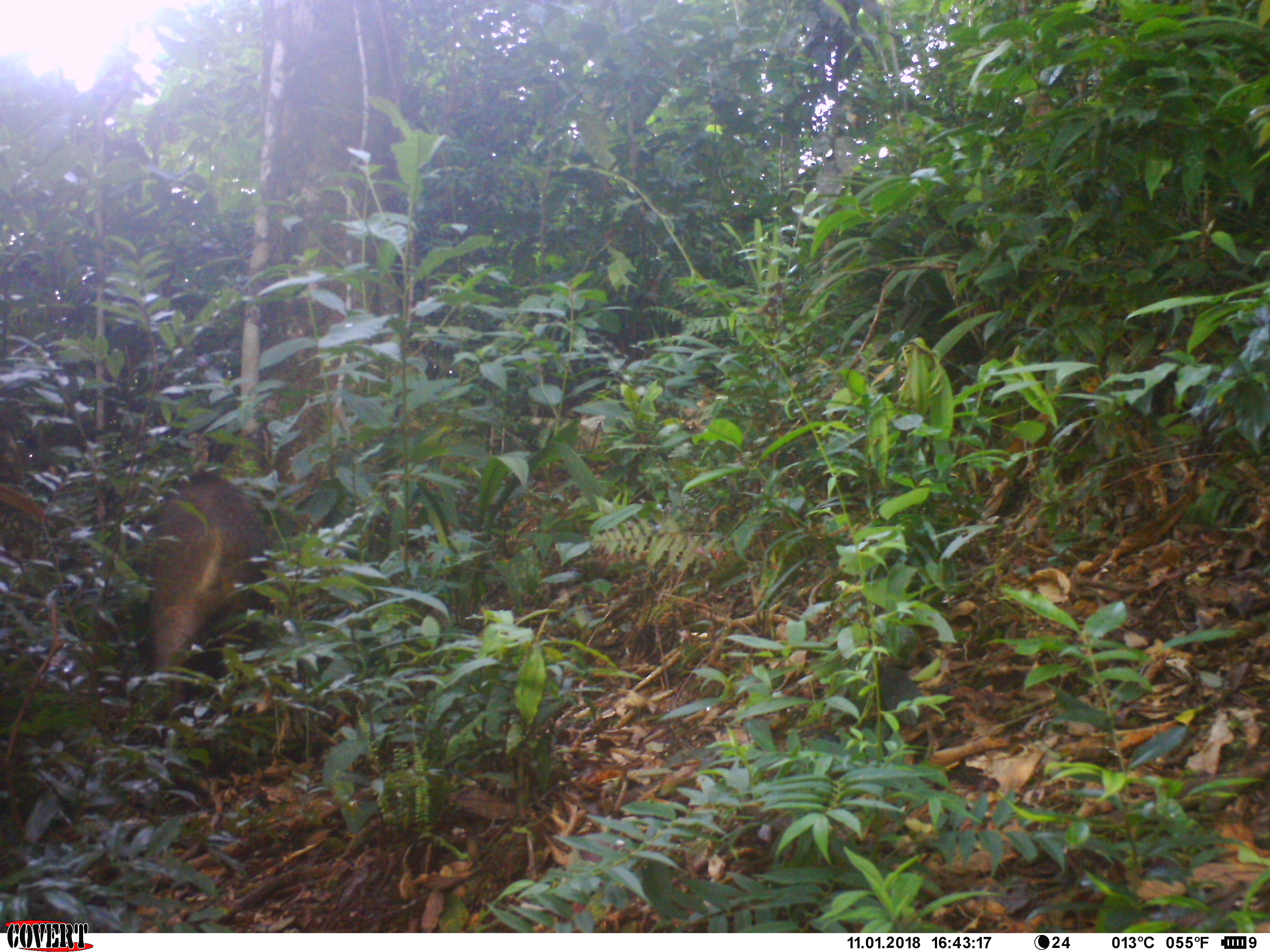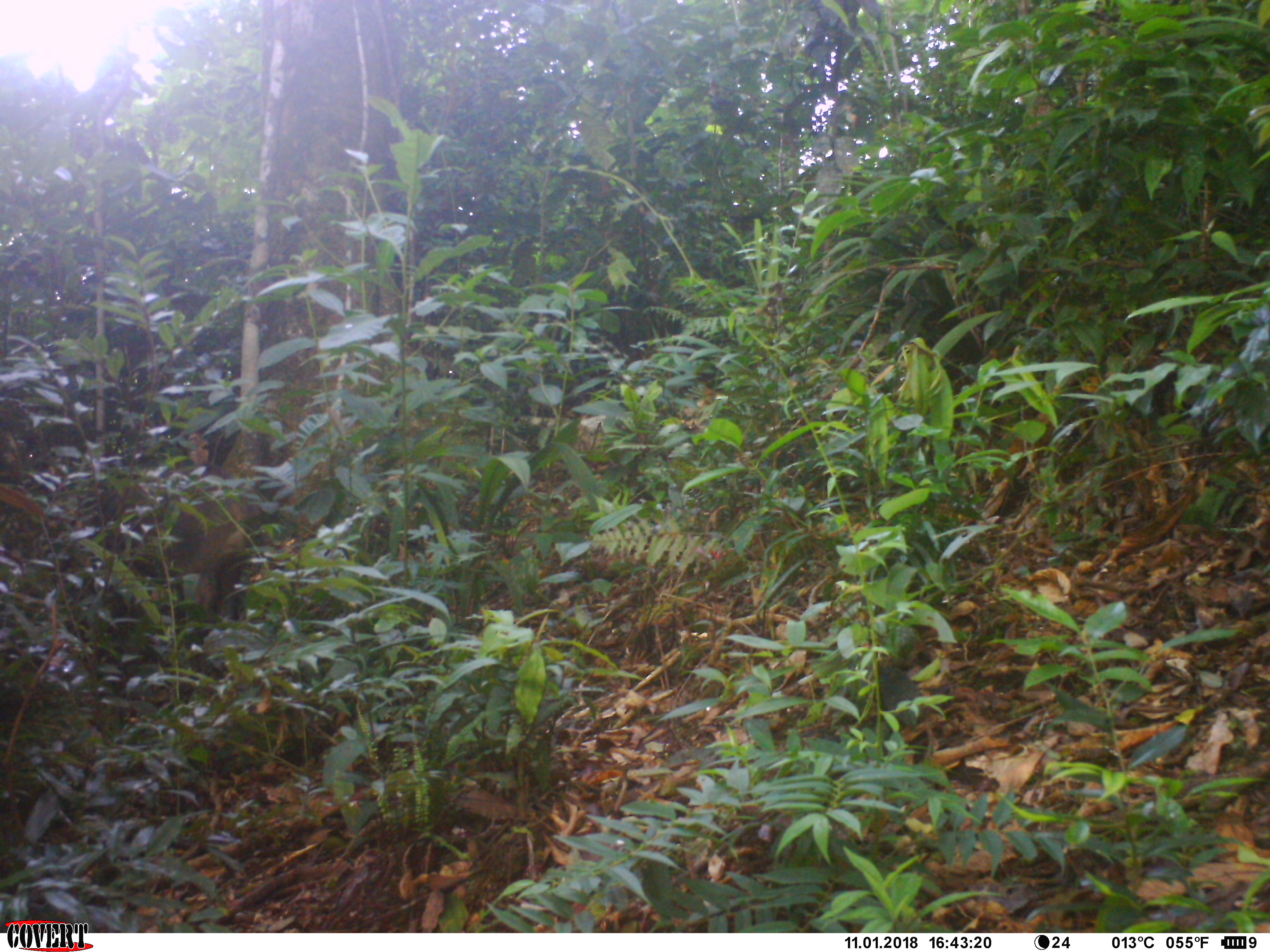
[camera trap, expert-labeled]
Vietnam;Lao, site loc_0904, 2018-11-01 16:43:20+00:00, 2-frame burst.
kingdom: Animalia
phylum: Chordata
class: Mammalia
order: Artiodactyla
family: Suidae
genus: Sus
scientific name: Sus scrofa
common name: eurasian wild pig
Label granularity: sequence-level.